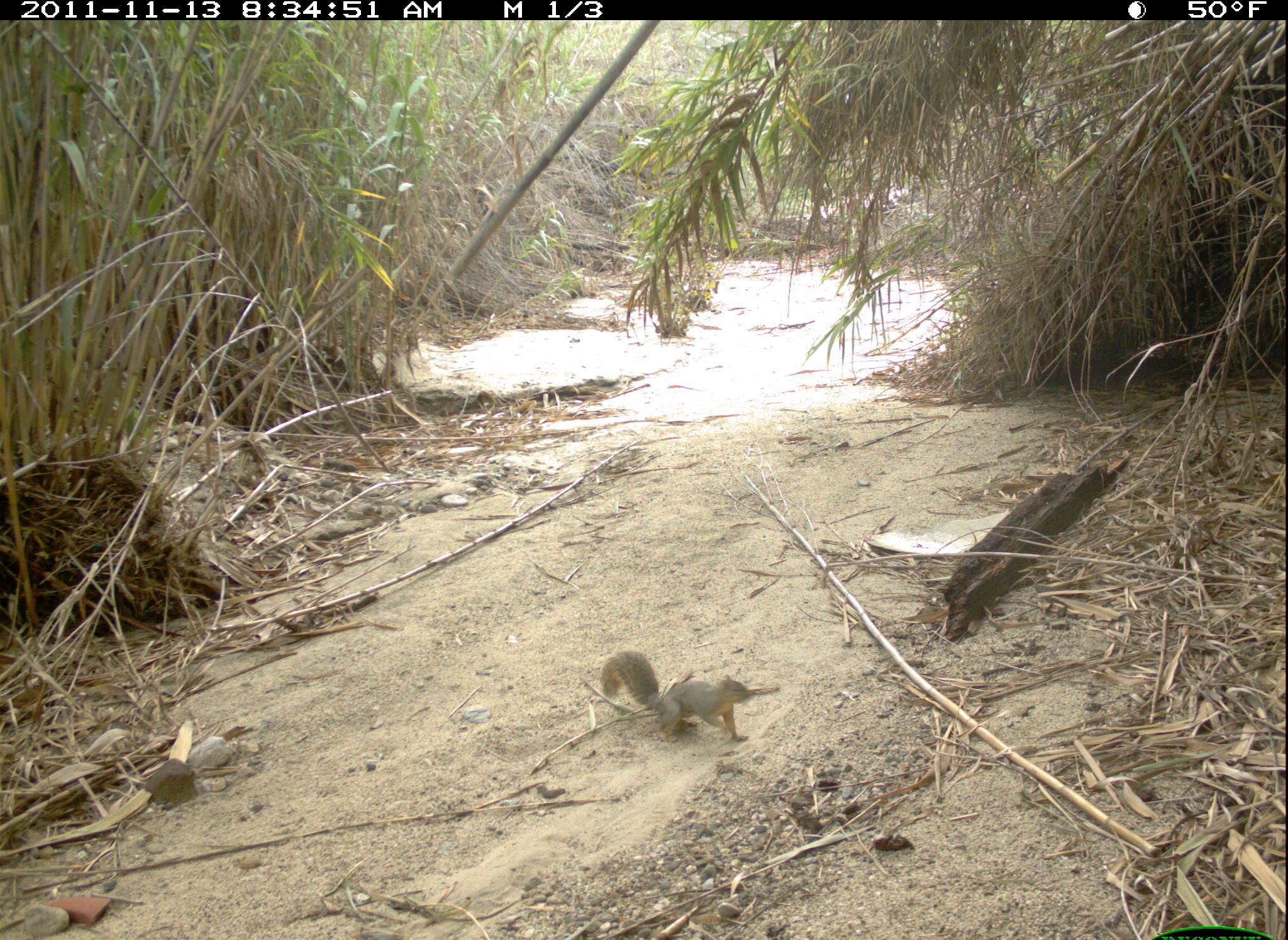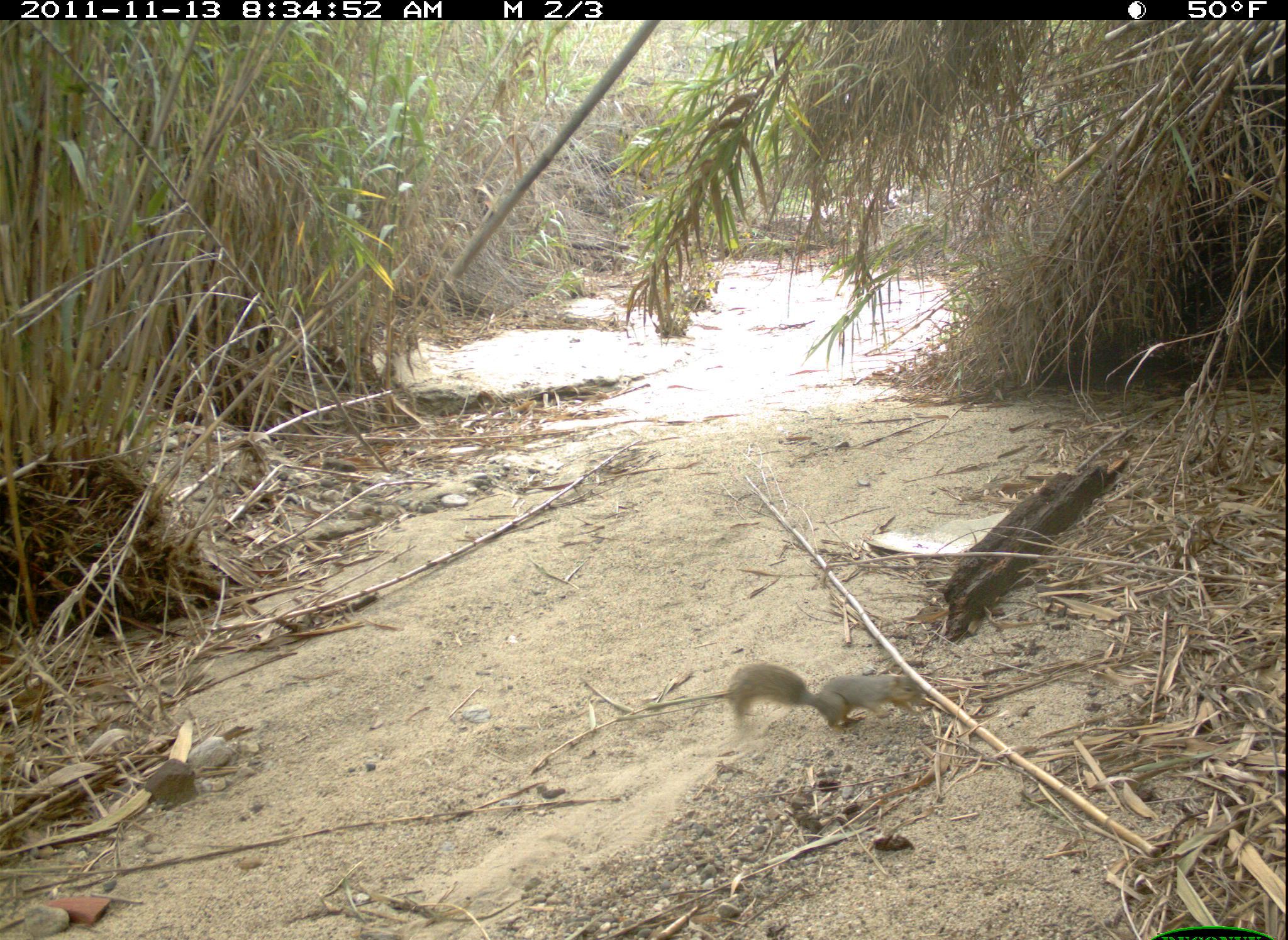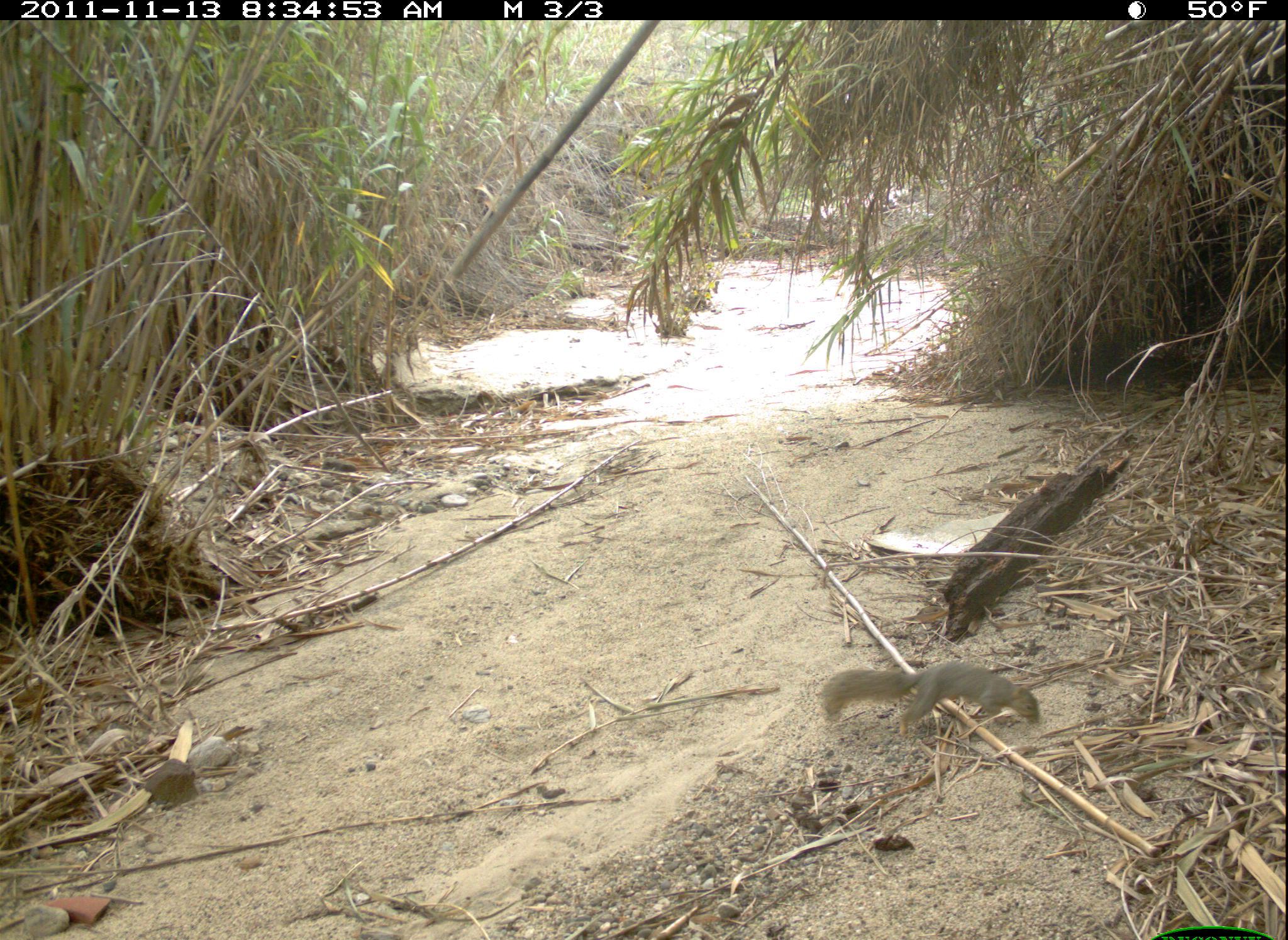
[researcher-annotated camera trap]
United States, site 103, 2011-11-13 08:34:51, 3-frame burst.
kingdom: Animalia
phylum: Chordata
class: Mammalia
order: Rodentia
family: Sciuridae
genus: Sciurus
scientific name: Sciurus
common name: squirrel